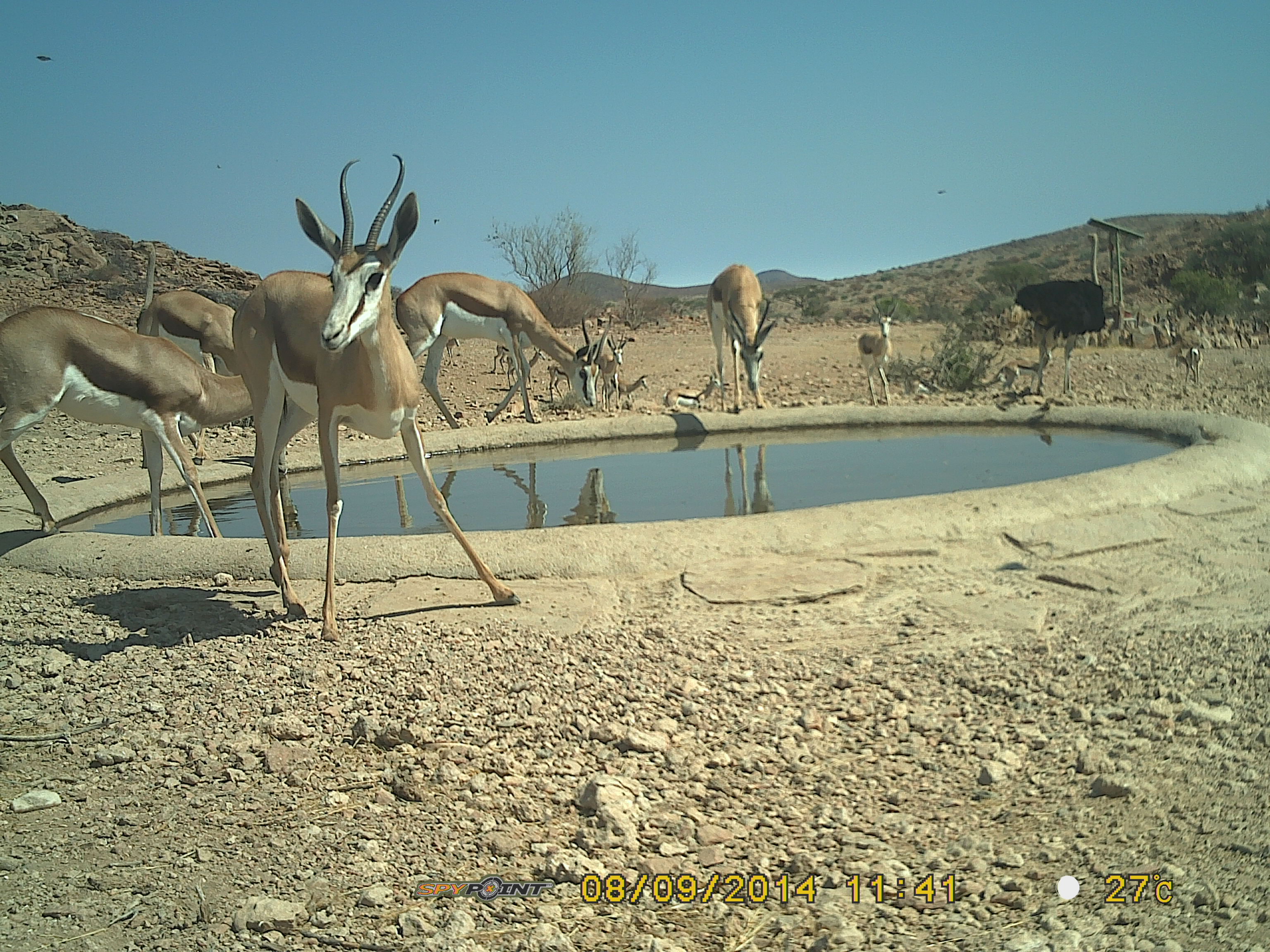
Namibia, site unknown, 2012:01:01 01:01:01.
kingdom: Animalia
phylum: Chordata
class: Mammalia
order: Artiodactyla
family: Bovidae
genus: Antidorcas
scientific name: Antidorcas marsupialis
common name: springbok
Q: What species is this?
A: Antidorcas marsupialis (springbok).